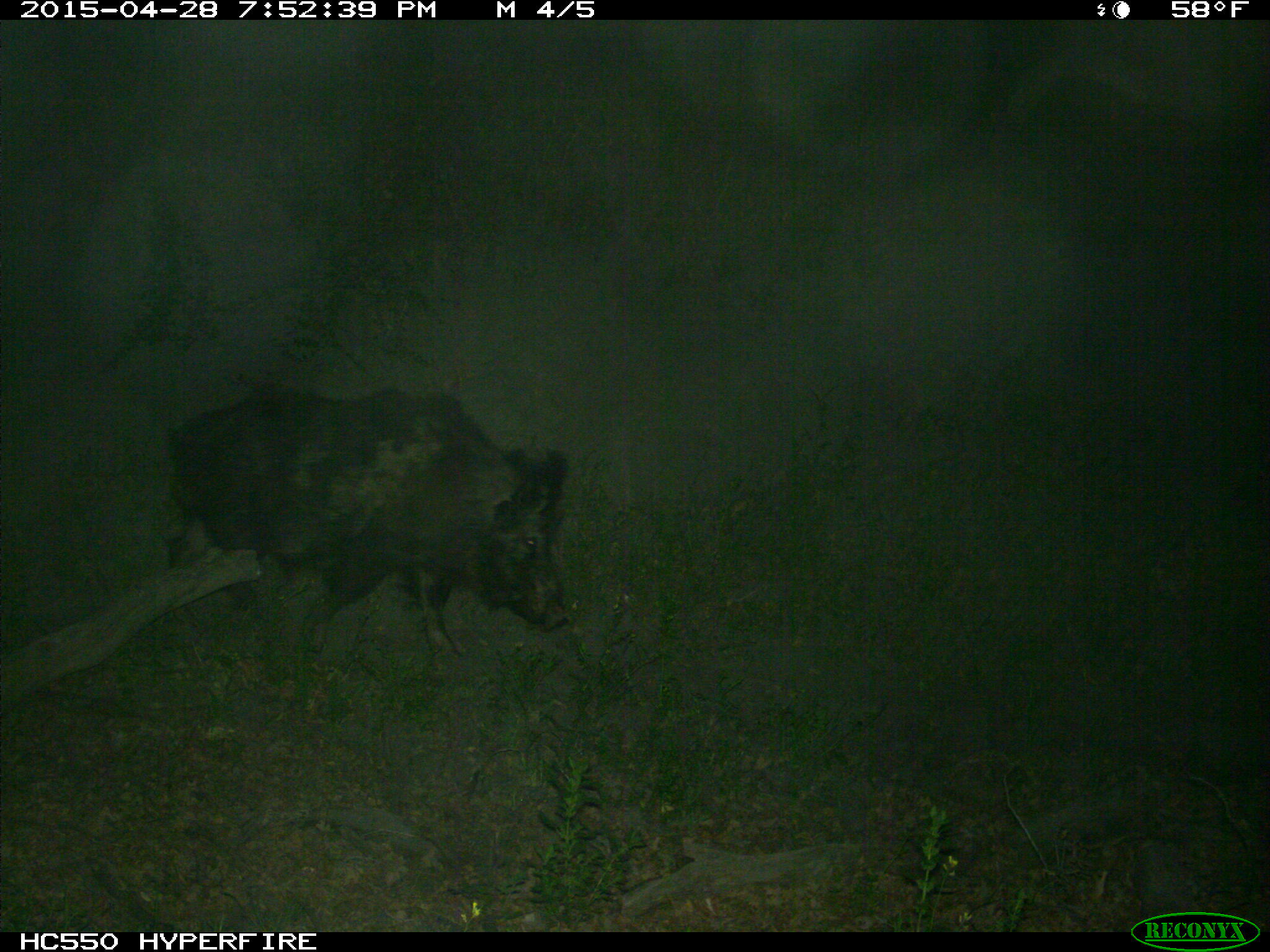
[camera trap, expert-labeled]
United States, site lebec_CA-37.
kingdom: Animalia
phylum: Chordata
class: Mammalia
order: Artiodactyla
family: Suidae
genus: Sus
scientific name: Sus scrofa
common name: wild boar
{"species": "Sus scrofa (wild boar)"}